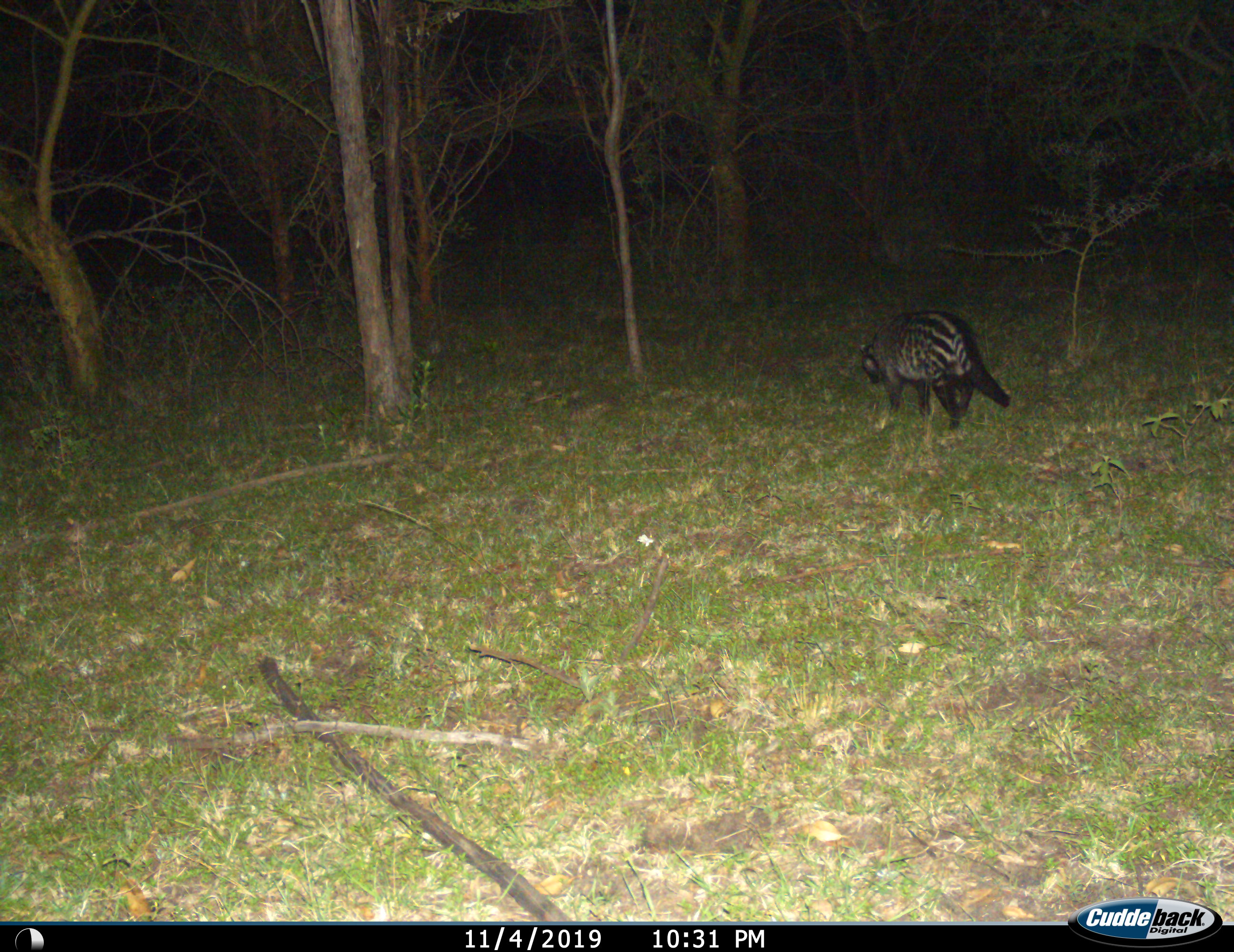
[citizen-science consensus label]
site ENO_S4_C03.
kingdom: Animalia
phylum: Chordata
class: Mammalia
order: Carnivora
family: Viverridae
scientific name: Viverridae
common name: civet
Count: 1.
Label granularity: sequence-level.